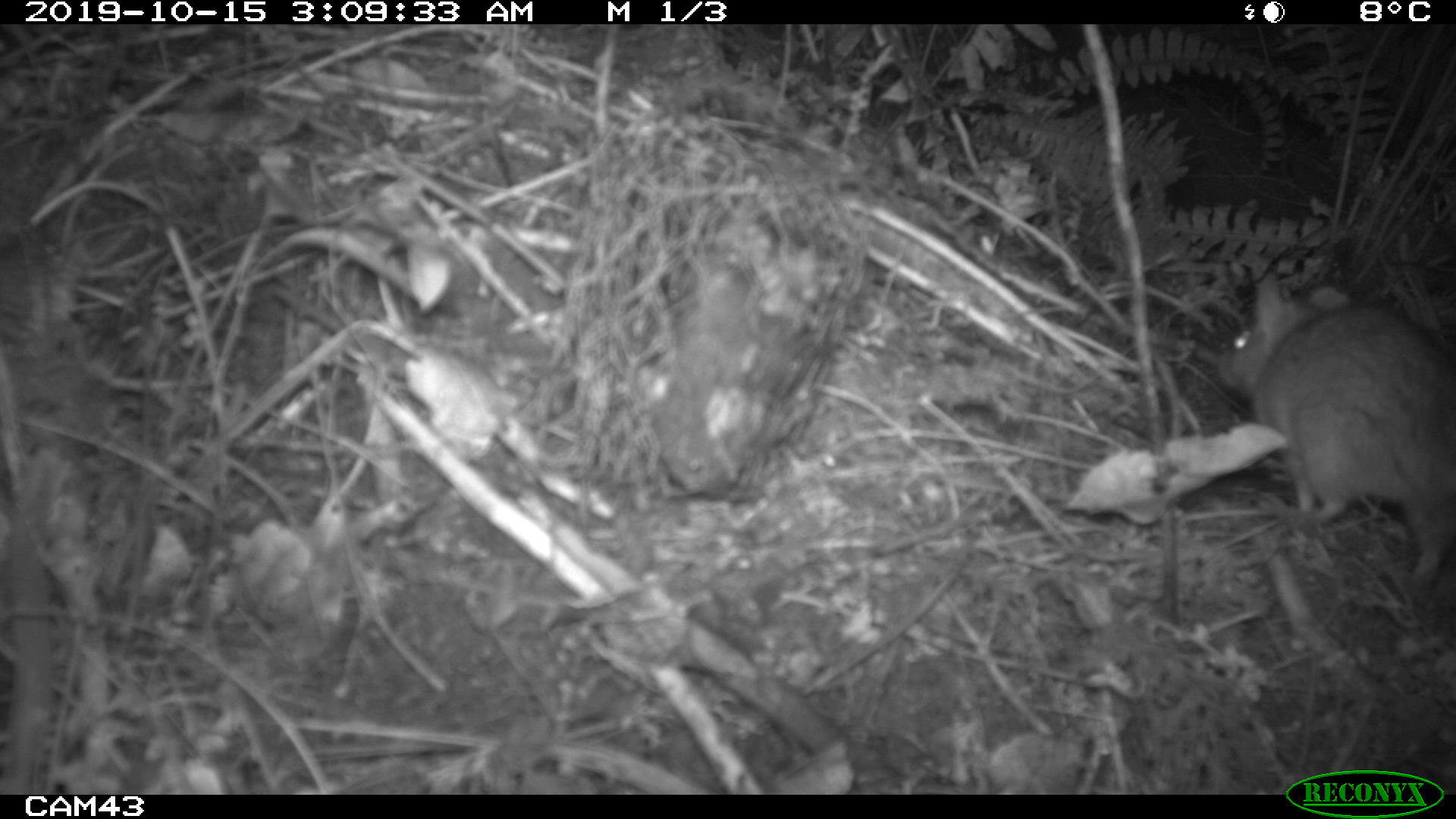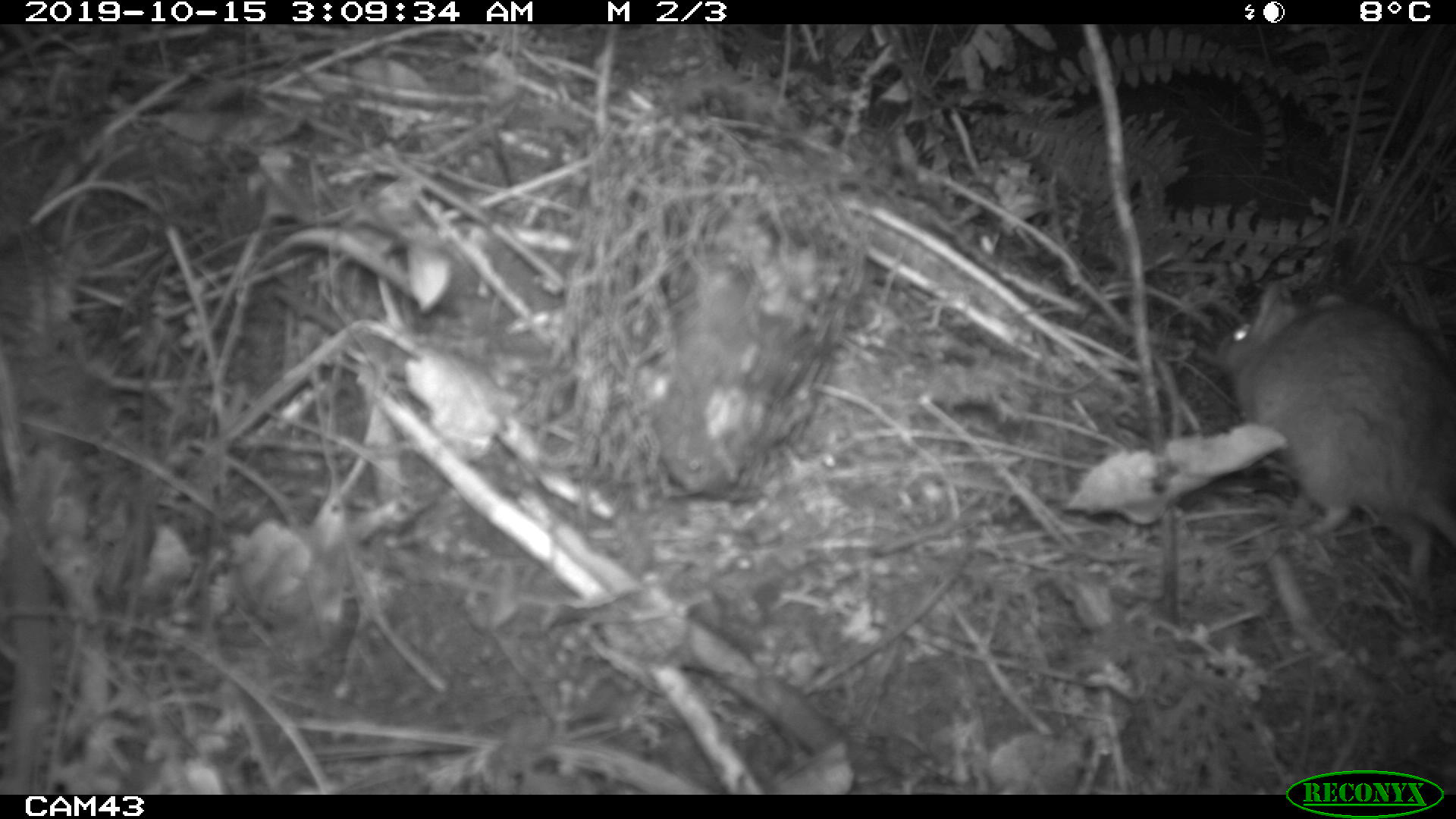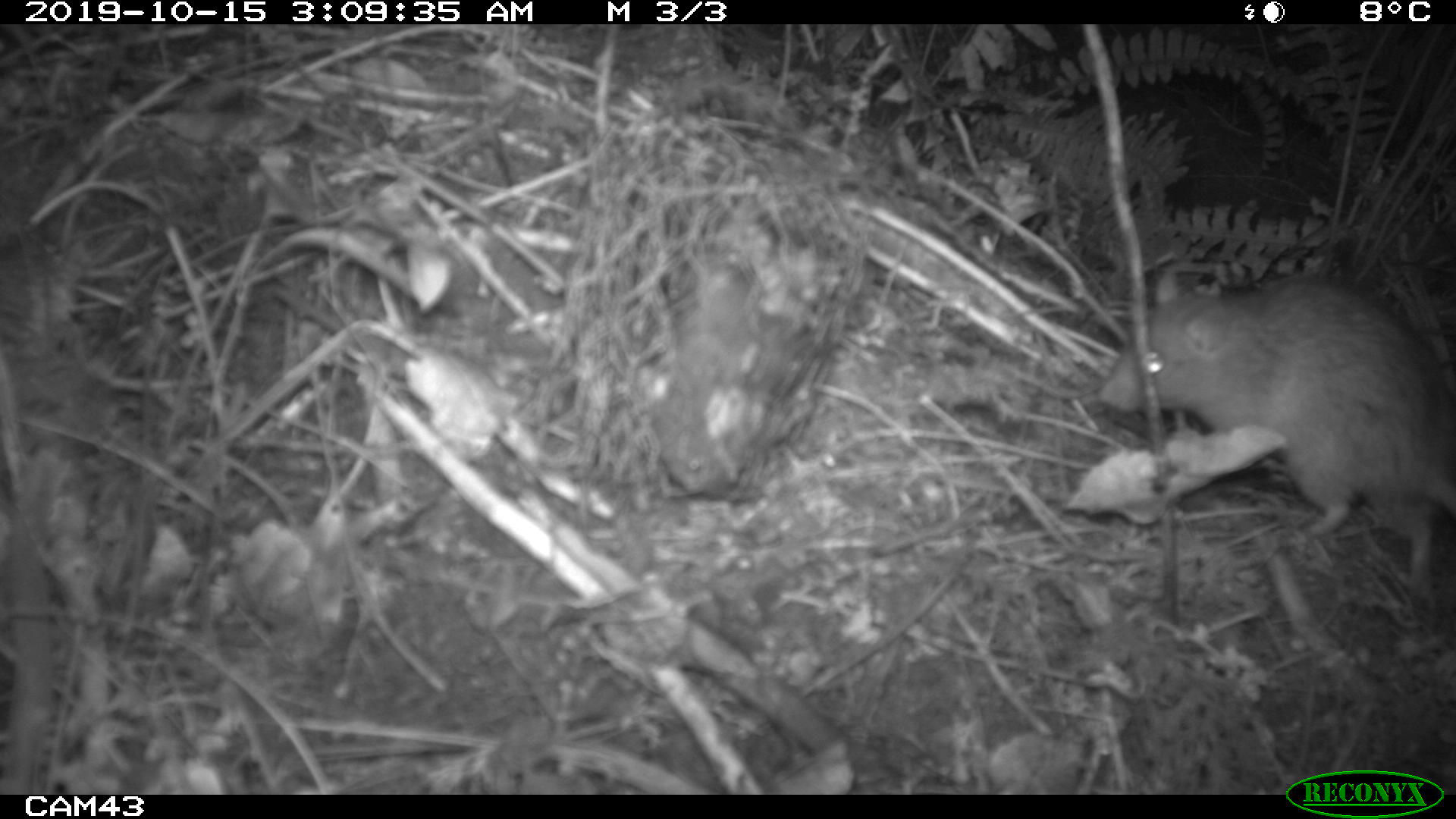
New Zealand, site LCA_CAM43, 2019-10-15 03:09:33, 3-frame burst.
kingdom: Animalia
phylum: Chordata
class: Mammalia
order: Rodentia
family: Muridae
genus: Rattus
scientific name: Rattus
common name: rat